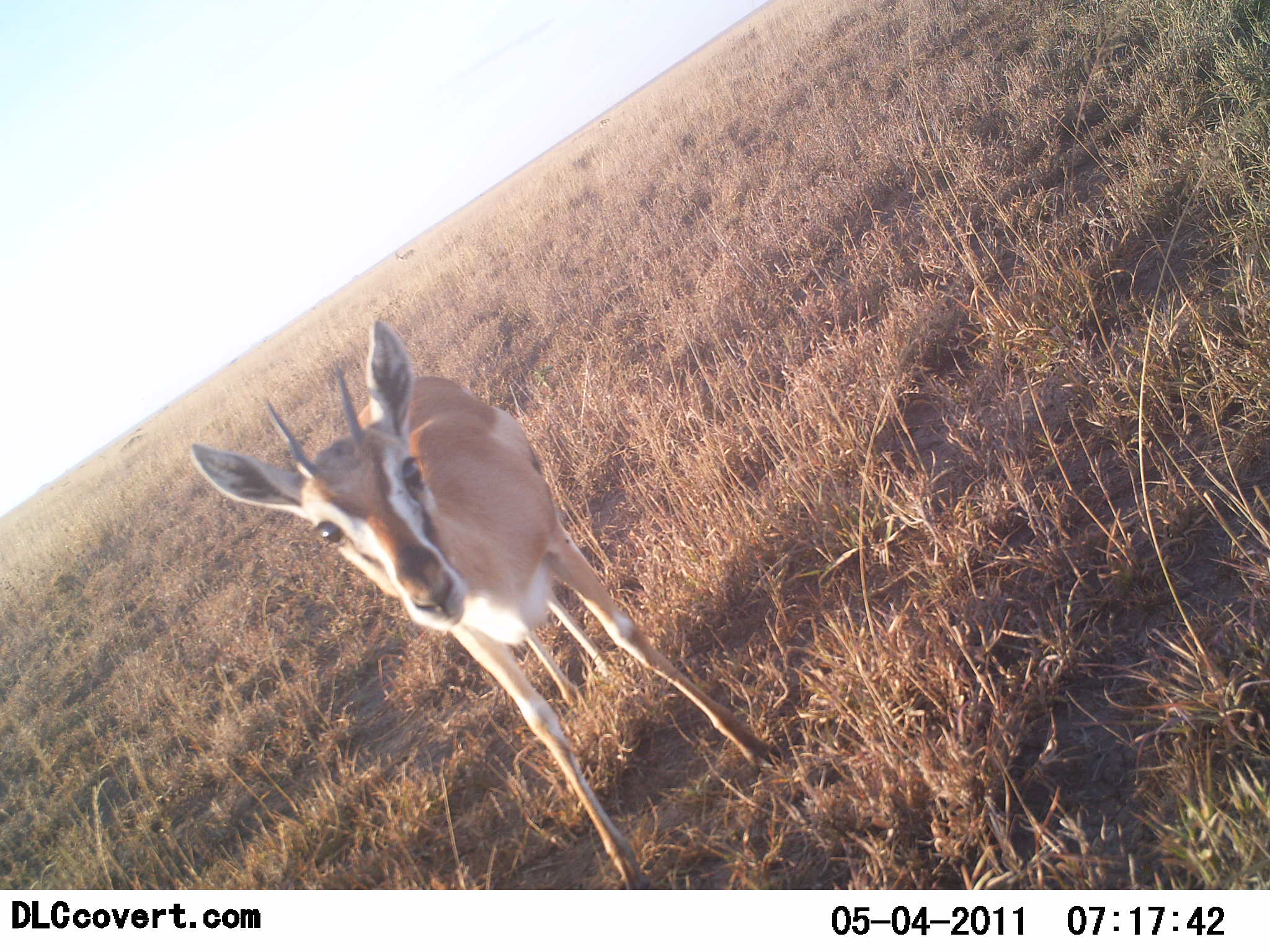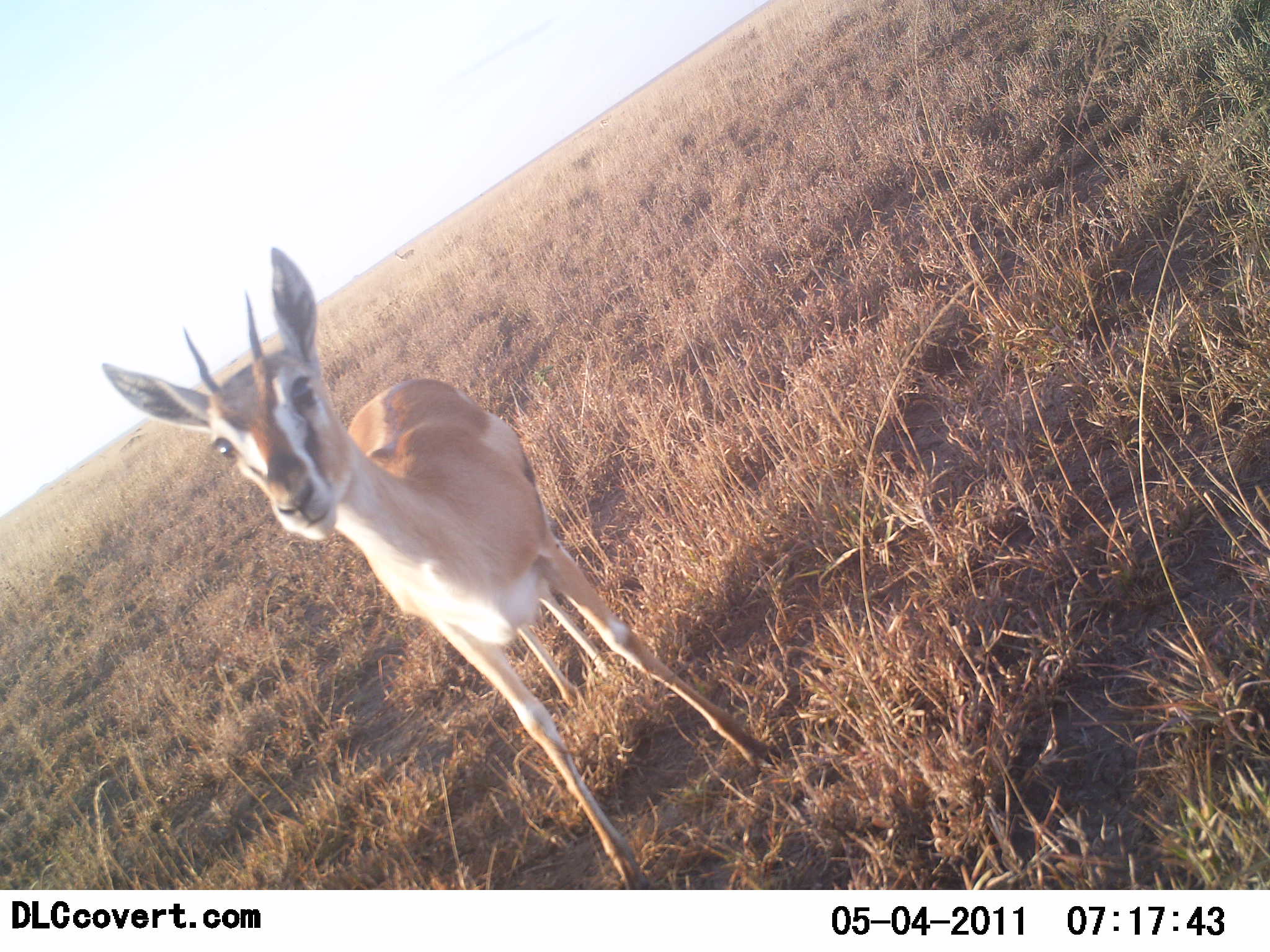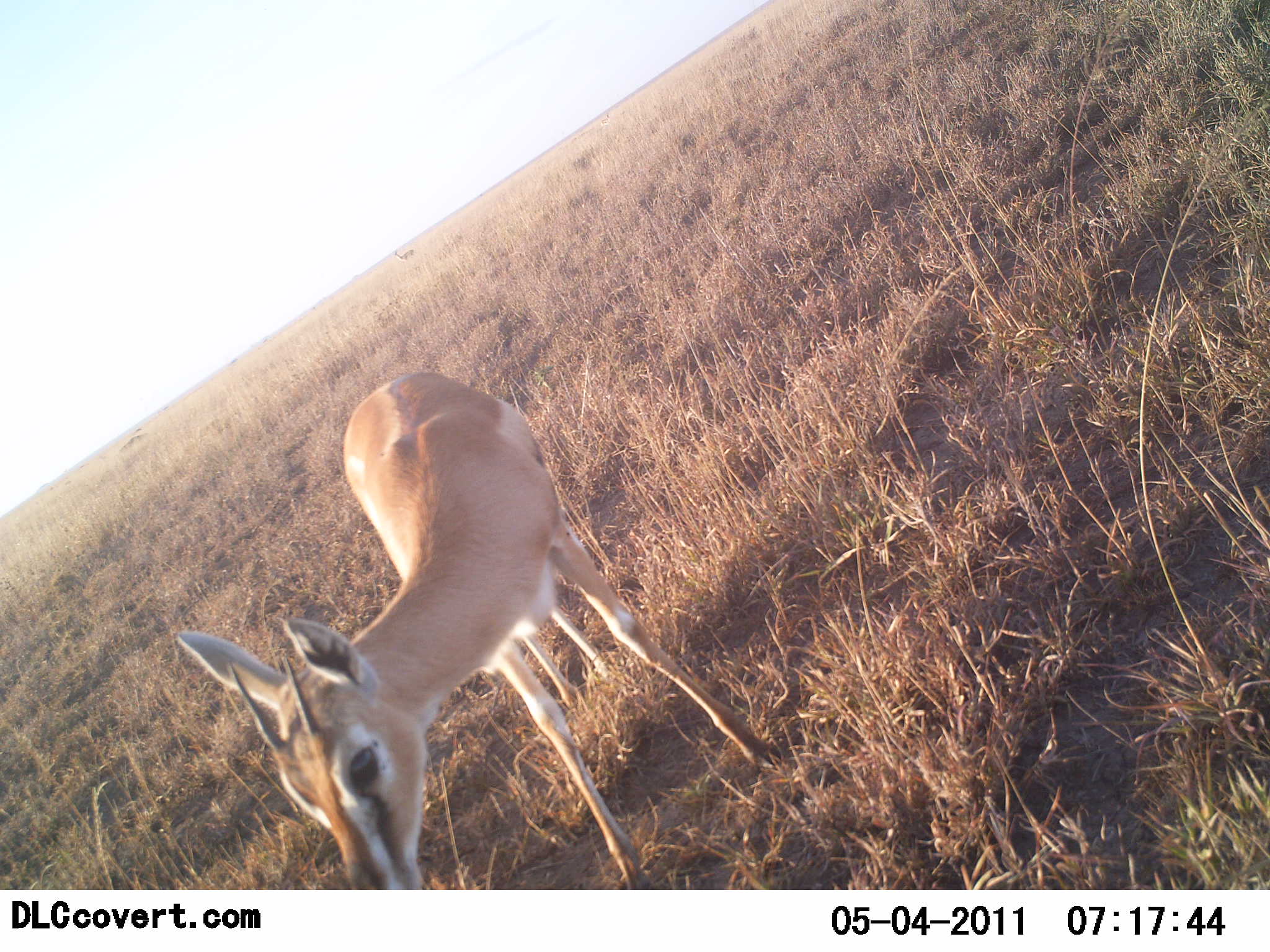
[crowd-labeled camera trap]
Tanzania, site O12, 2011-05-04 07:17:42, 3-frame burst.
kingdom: Animalia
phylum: Chordata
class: Mammalia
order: Artiodactyla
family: Bovidae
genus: Eudorcas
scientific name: Eudorcas thomsonii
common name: thomson's gazelle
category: gazellethomsons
Gazellethomsons (thomson's gazelle) (Eudorcas thomsonii), count 1. Behavior (volunteer vote fractions): standing 57%, resting 0%, moving 7%, interacting 29%. Young present (vote fraction): 7%. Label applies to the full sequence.